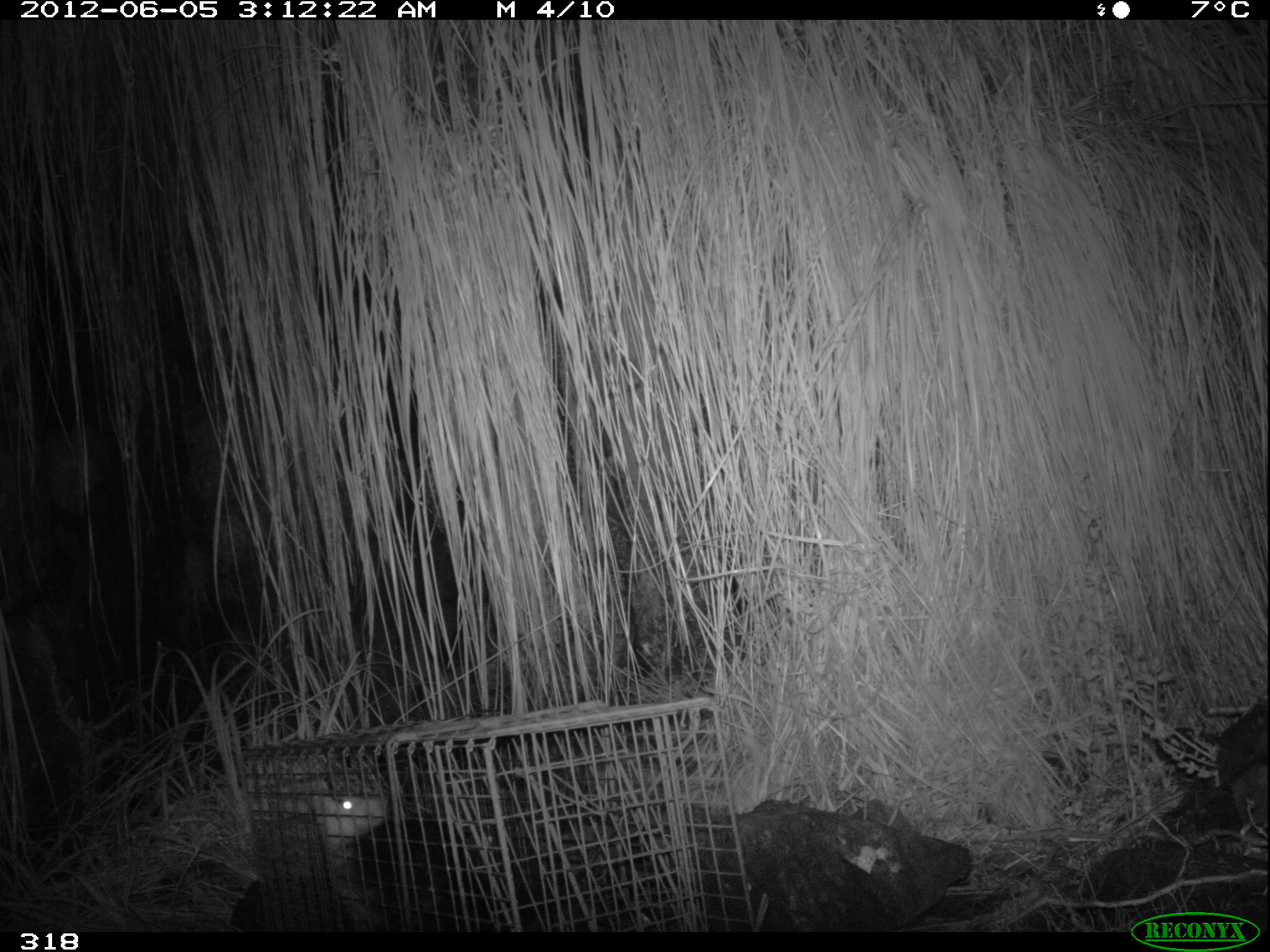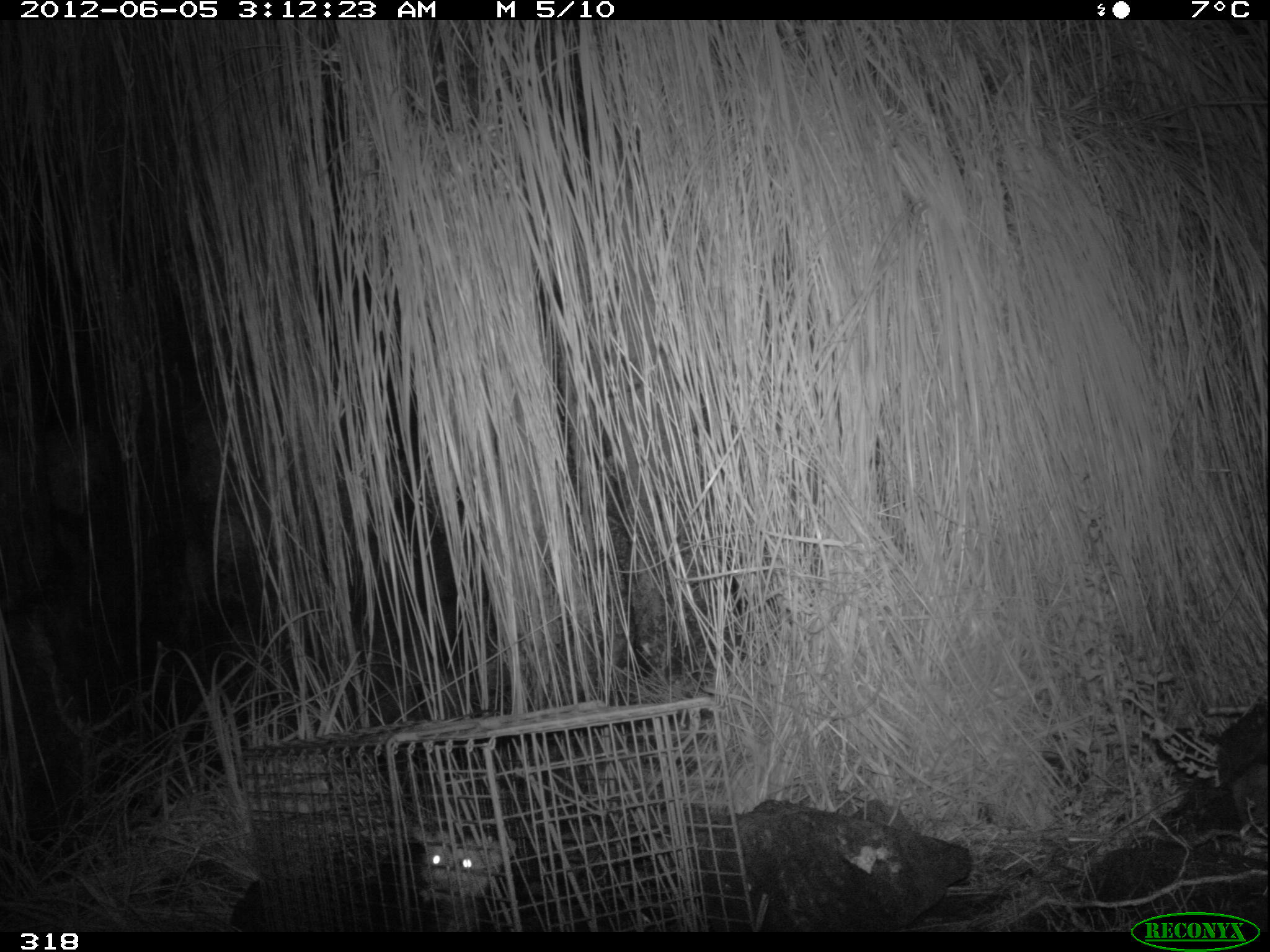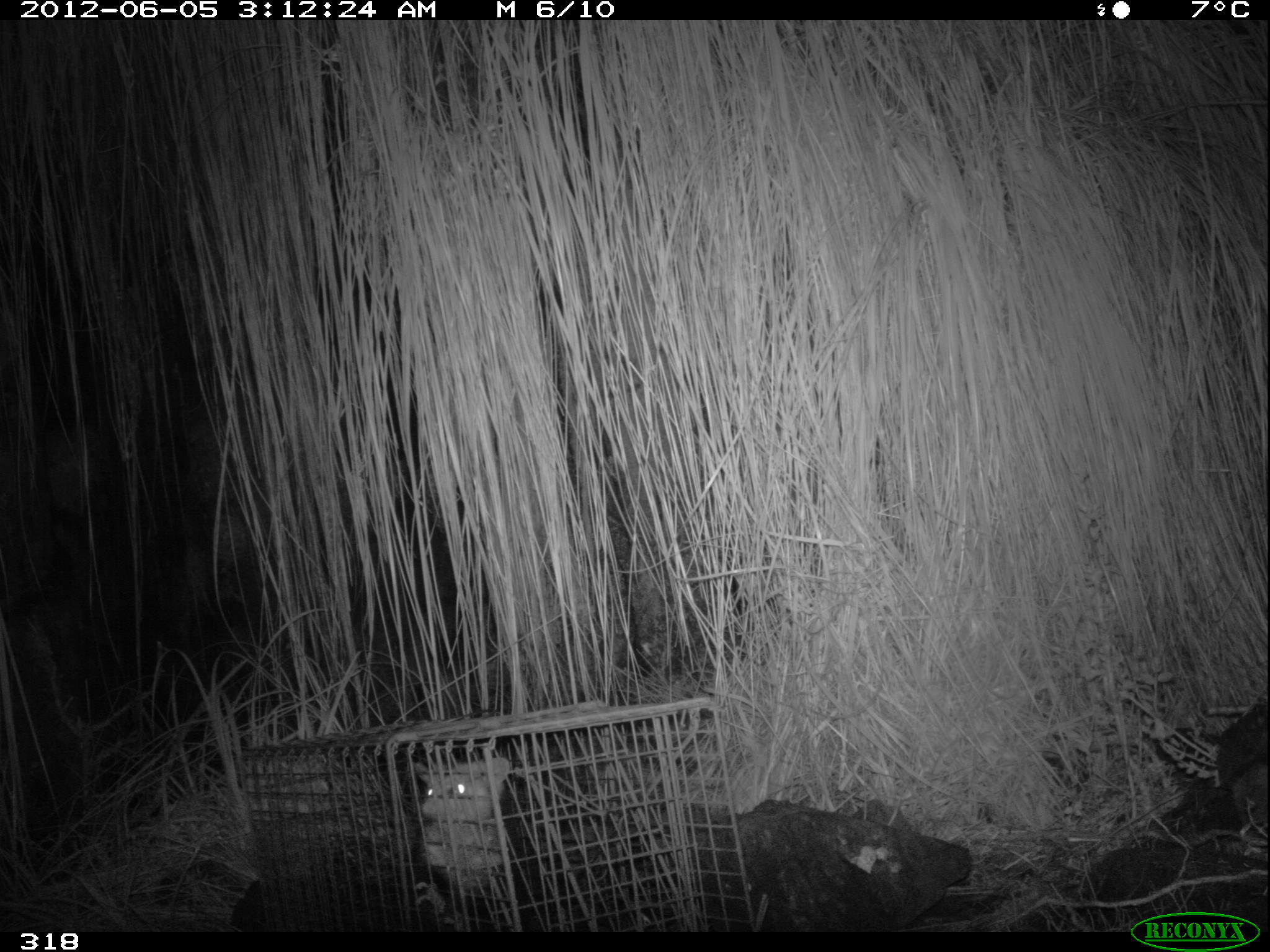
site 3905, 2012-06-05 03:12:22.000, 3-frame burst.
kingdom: Animalia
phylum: Chordata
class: Mammalia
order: Didelphimorphia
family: Didelphidae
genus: Didelphis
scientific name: Didelphis pernigra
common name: andean white-eared opossum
Didelphis pernigra (andean white-eared opossum).